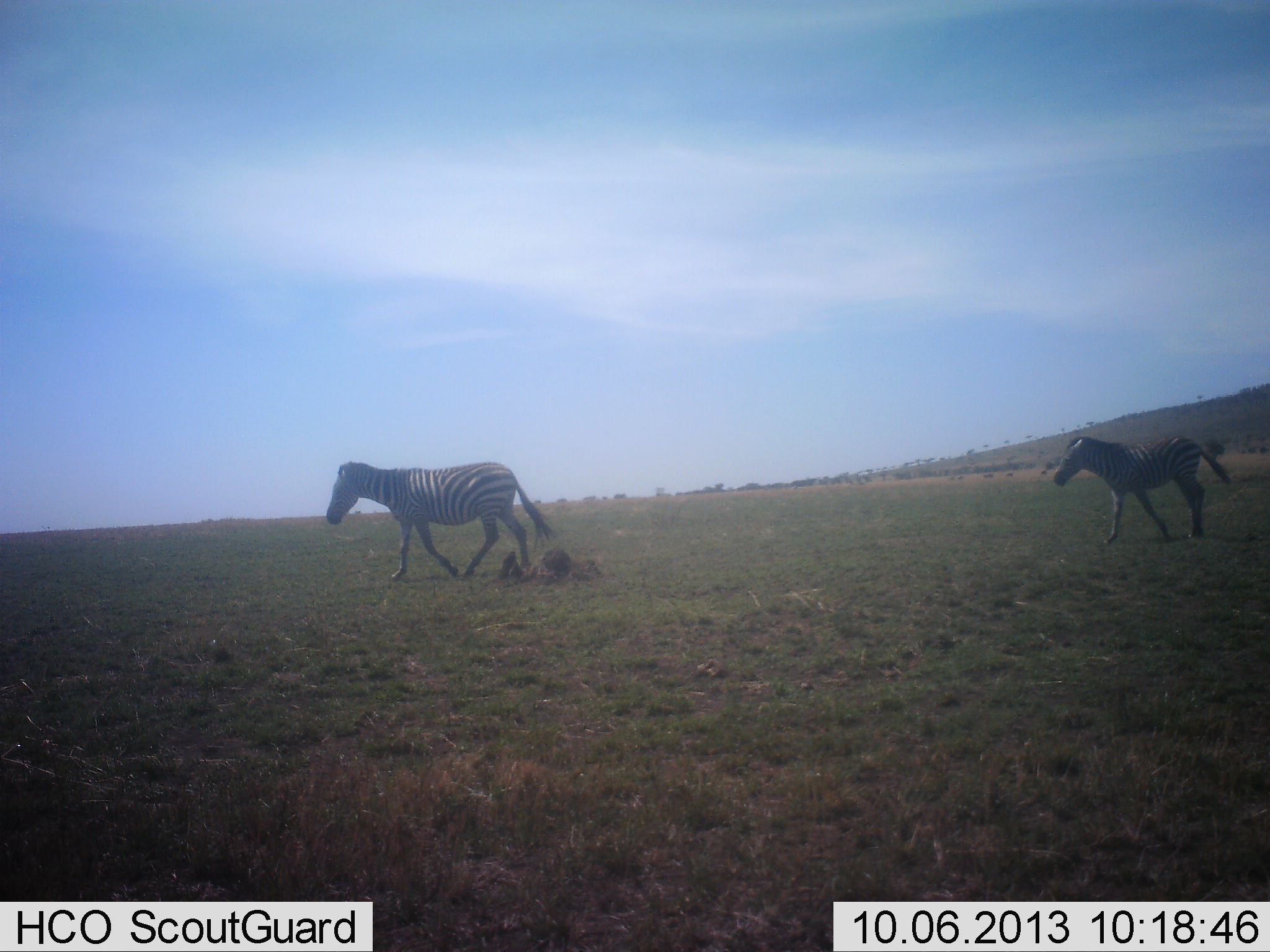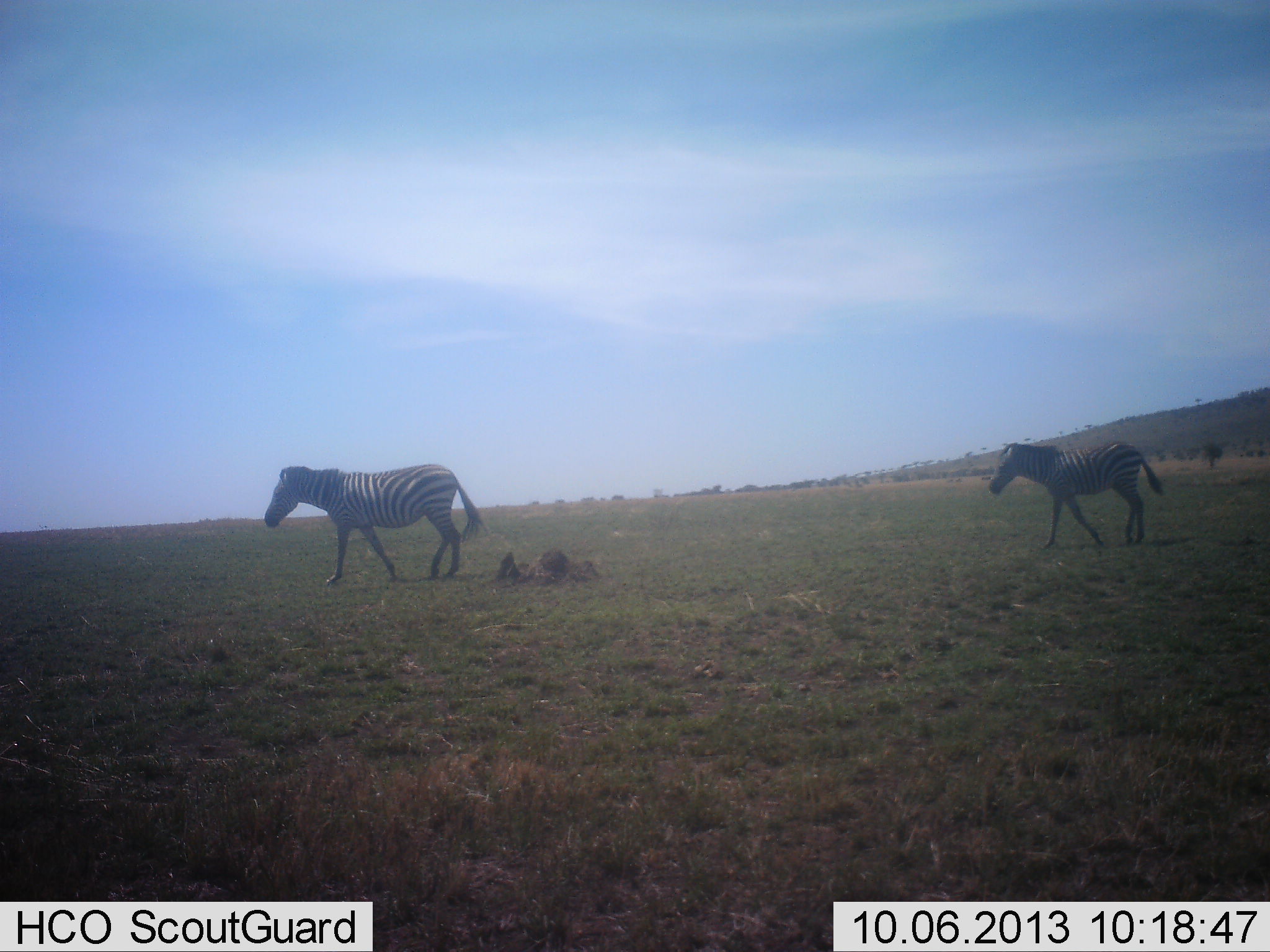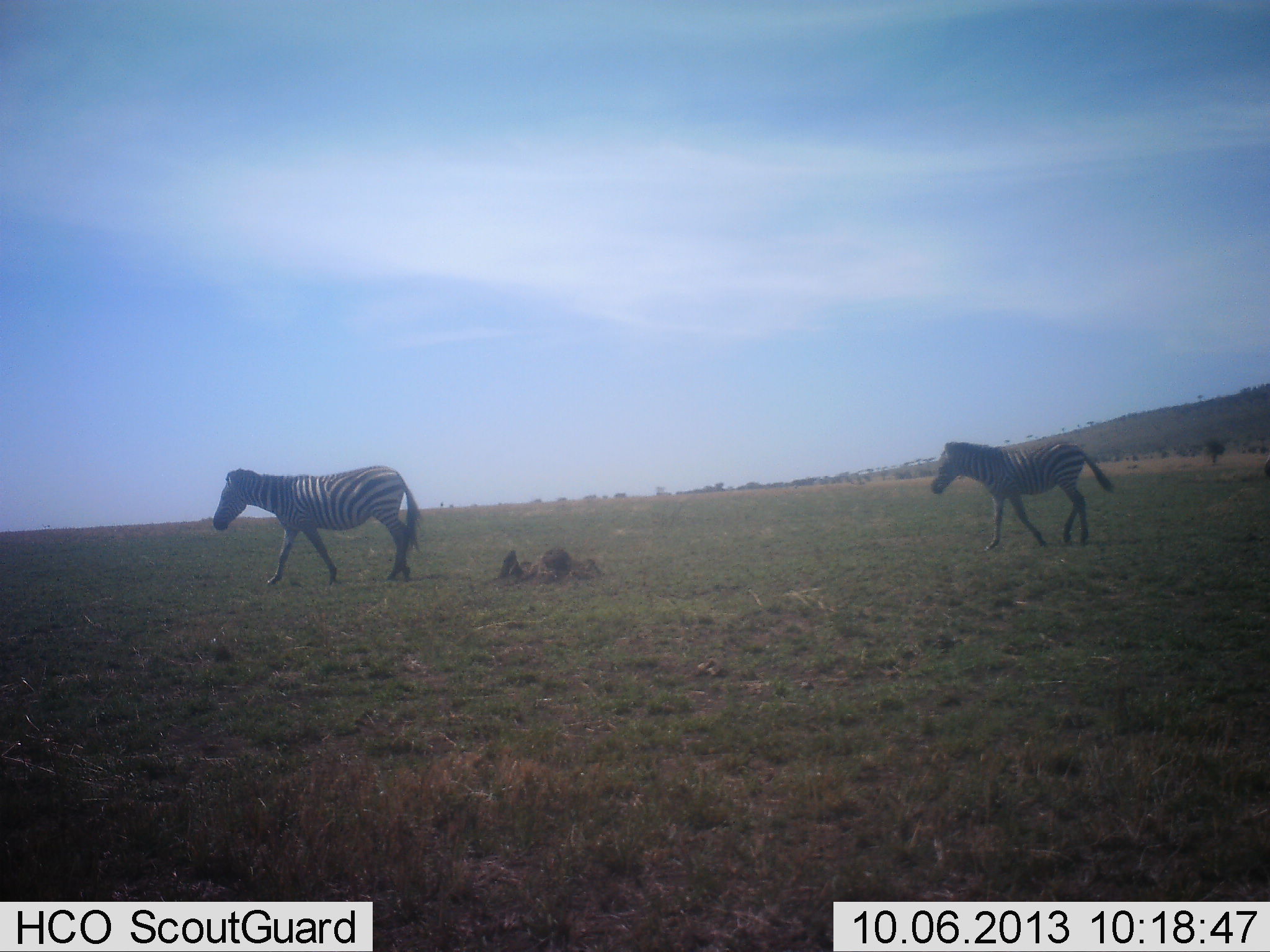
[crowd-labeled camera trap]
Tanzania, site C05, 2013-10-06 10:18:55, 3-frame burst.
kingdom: Animalia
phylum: Chordata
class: Mammalia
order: Perissodactyla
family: Equidae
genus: Equus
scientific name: Equus quagga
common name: plains zebra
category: zebra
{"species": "zebra (plains zebra) (Equus quagga)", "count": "2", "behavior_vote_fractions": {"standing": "0%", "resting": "0%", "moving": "100%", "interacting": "0%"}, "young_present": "19%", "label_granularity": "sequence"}